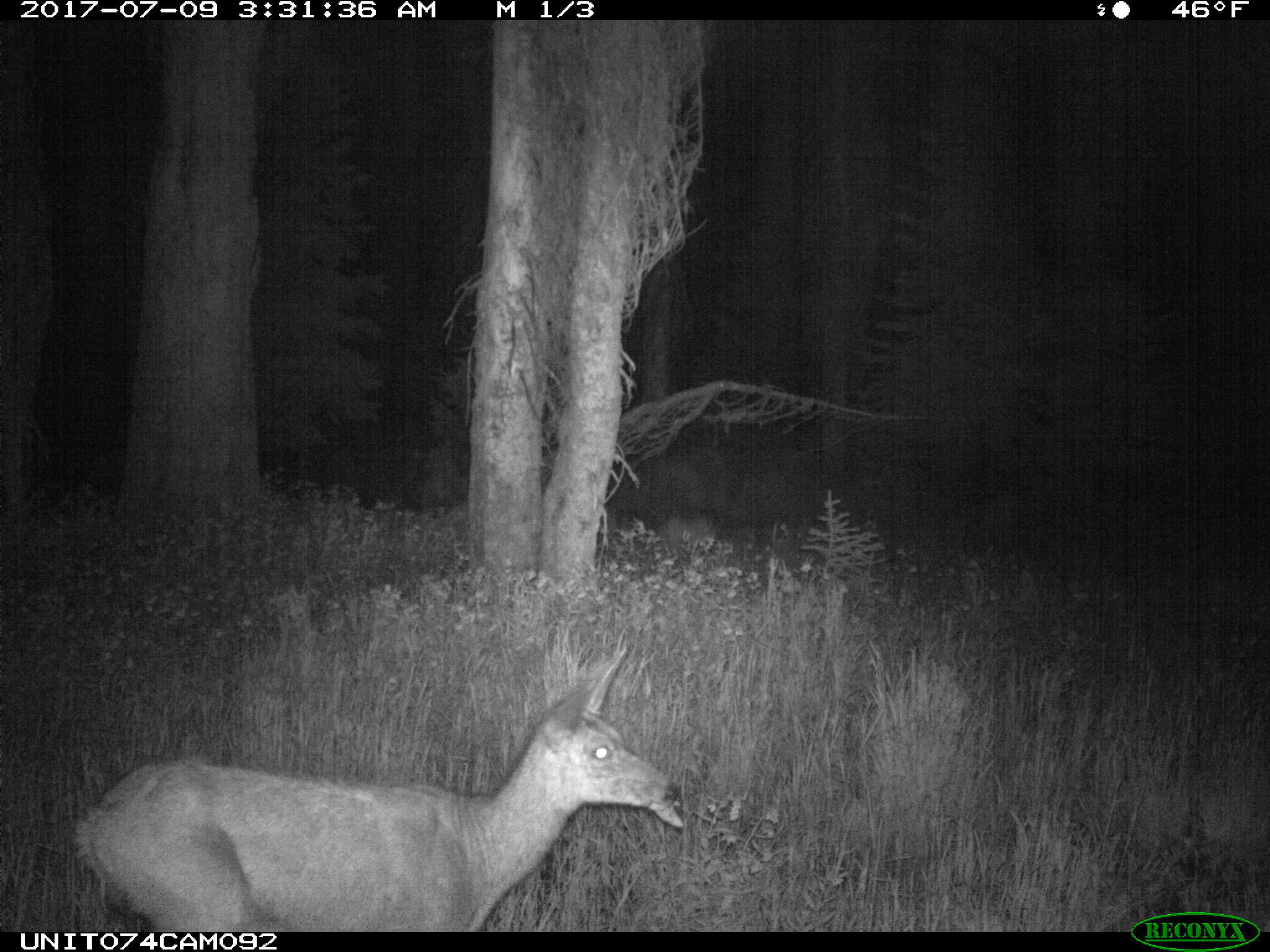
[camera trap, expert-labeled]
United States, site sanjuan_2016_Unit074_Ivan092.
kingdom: Animalia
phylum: Chordata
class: Mammalia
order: Artiodactyla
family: Cervidae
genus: Odocoileus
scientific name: Odocoileus hemionus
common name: mule deer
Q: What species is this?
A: Odocoileus hemionus (mule deer).